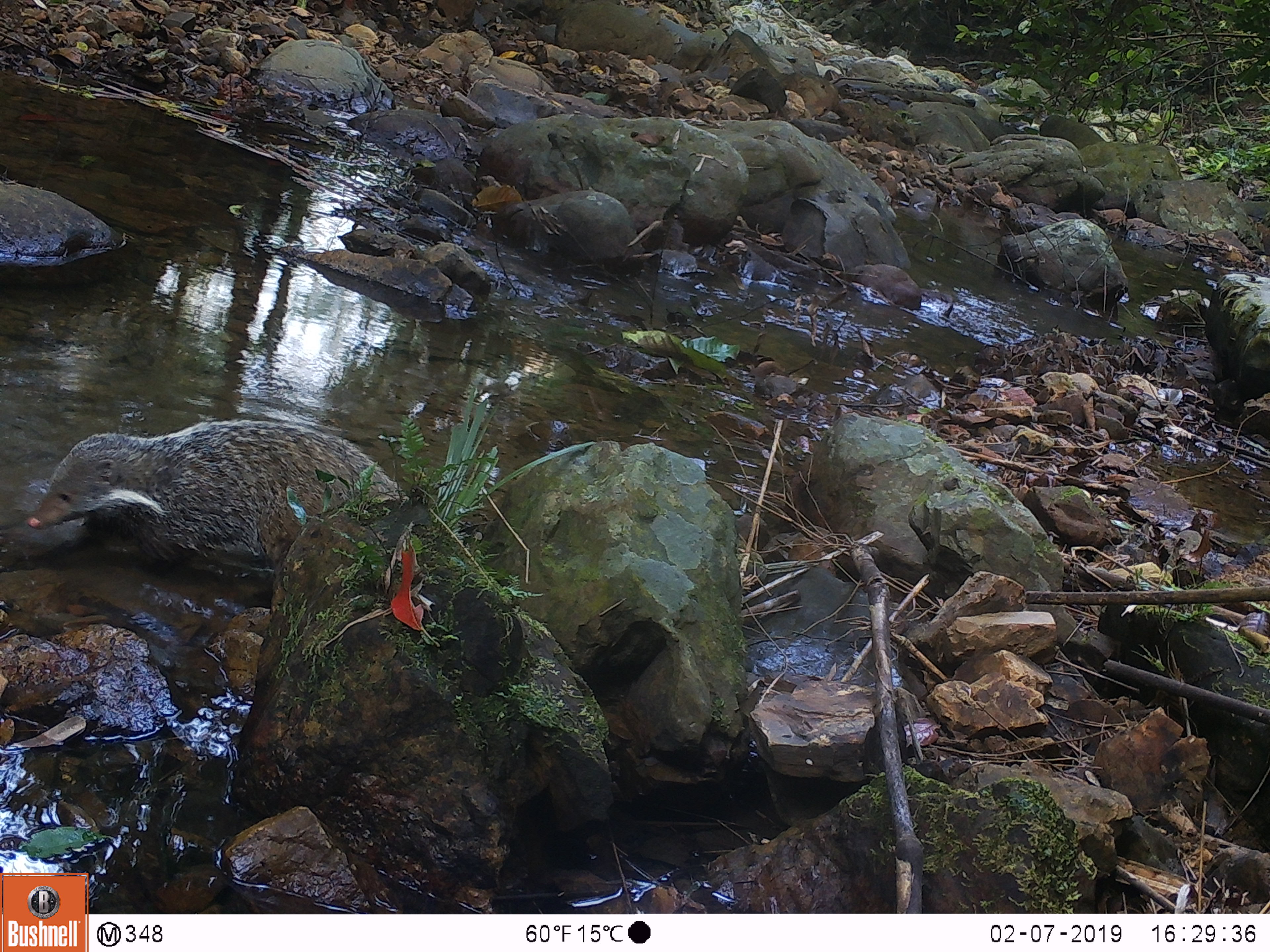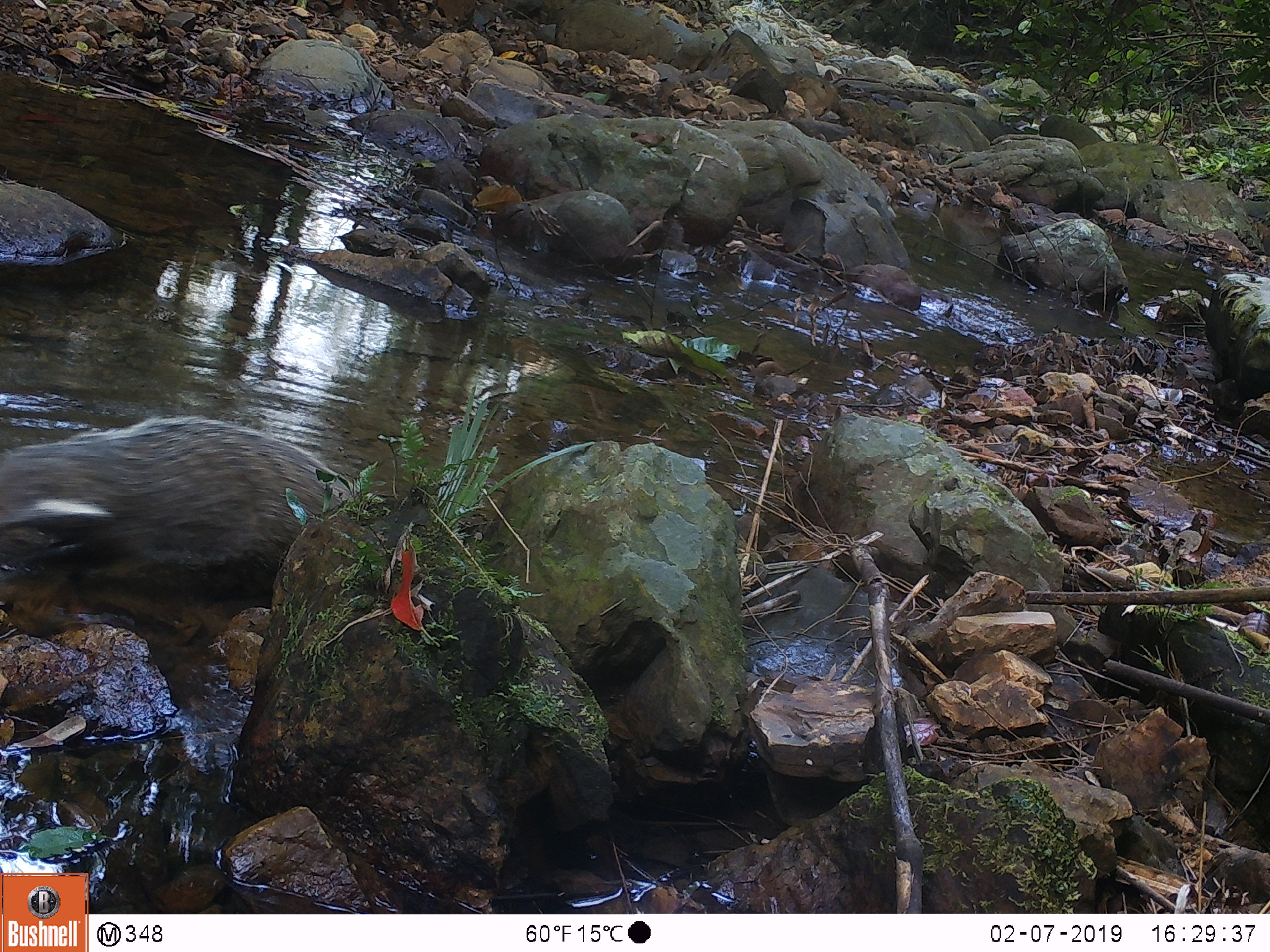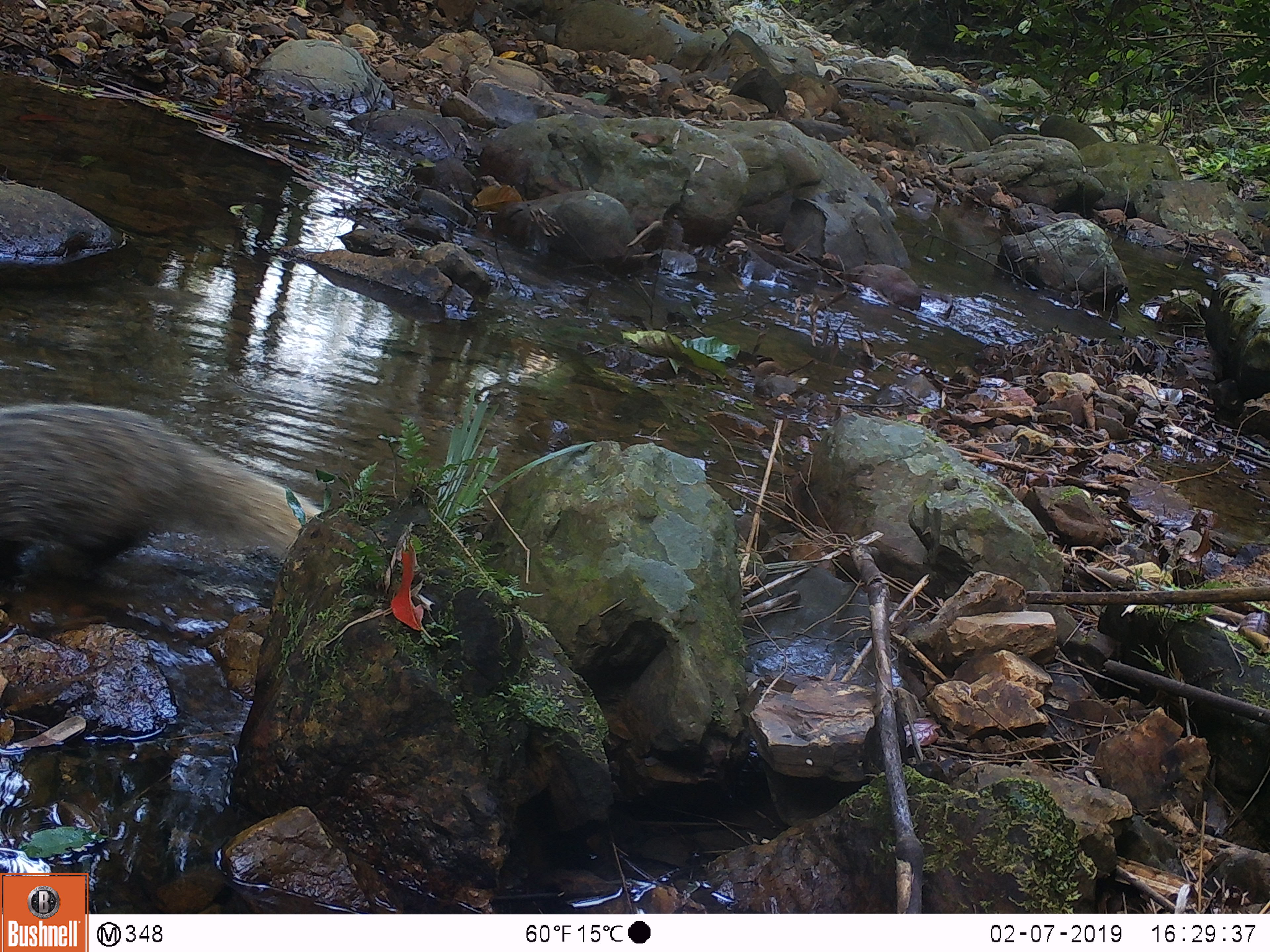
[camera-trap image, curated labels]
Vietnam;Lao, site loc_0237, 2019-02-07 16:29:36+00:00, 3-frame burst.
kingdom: Animalia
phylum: Chordata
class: Mammalia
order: Carnivora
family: Herpestidae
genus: Urva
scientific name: Urva urva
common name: crab-eating mongoose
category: crab eating mongoose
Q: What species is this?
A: Crab eating mongoose (crab-eating mongoose) (Urva urva).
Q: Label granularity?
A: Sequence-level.